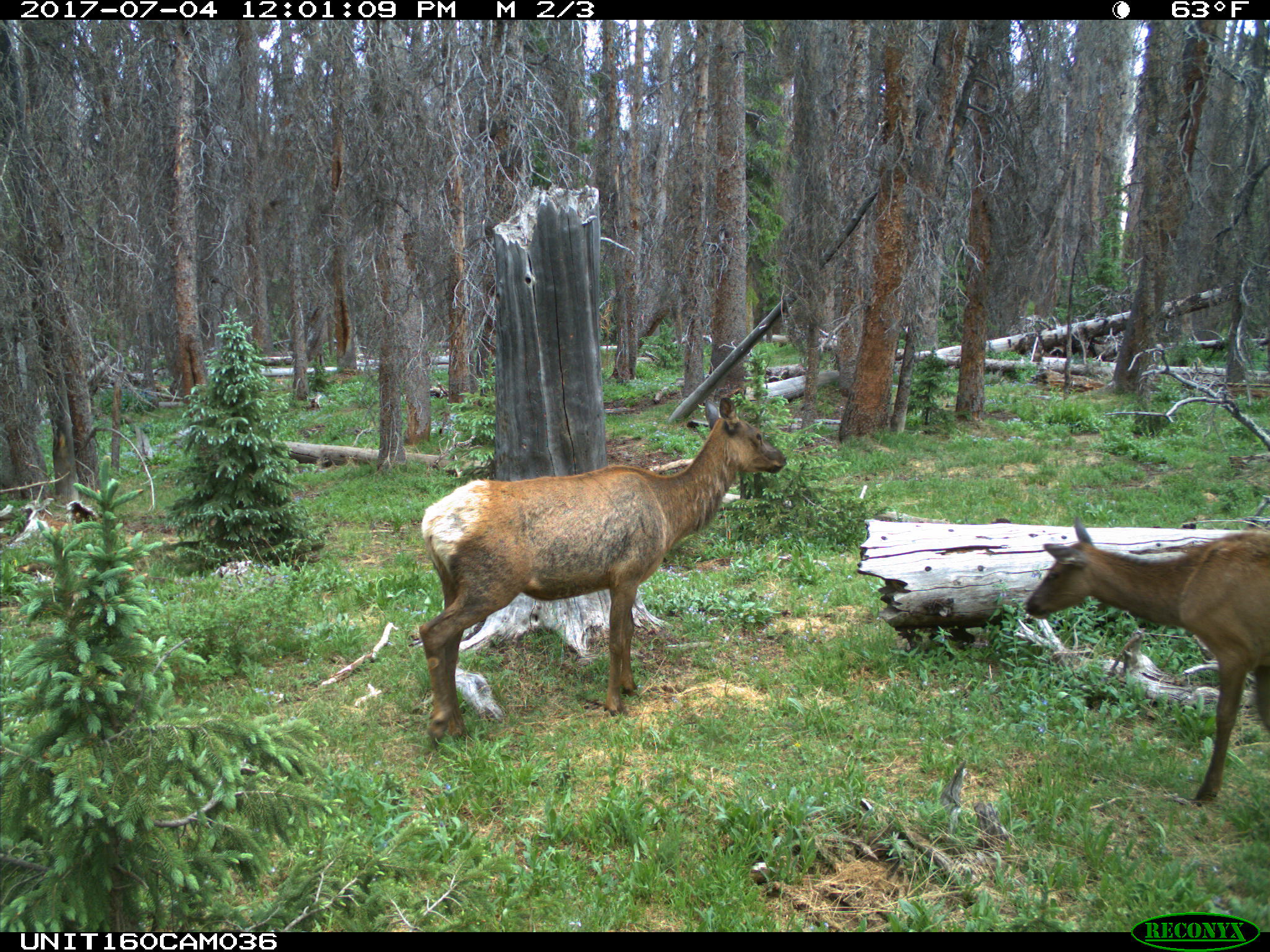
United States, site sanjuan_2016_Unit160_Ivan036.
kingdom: Animalia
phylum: Chordata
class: Mammalia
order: Artiodactyla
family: Cervidae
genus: Cervus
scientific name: Cervus elaphus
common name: red deer